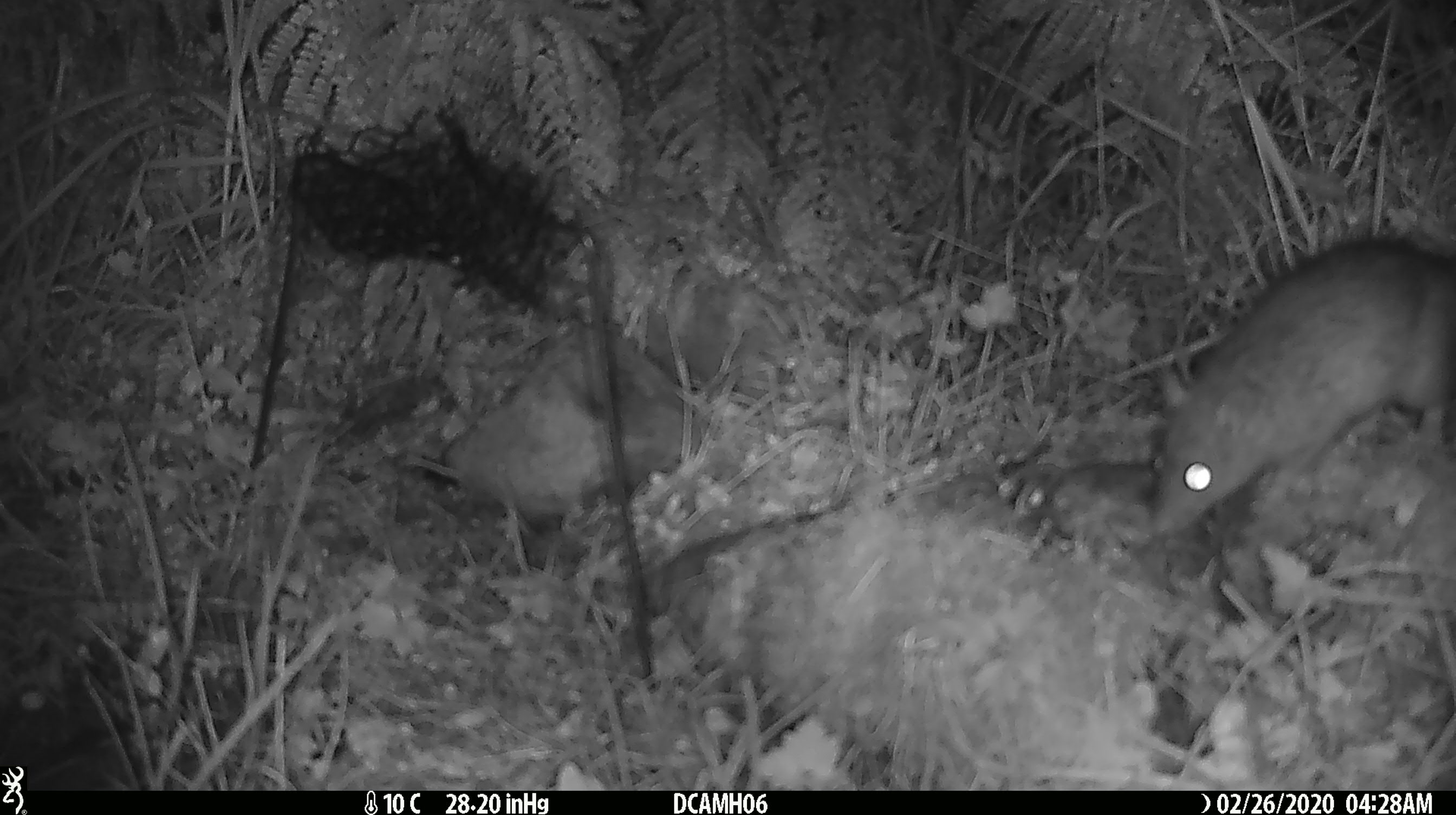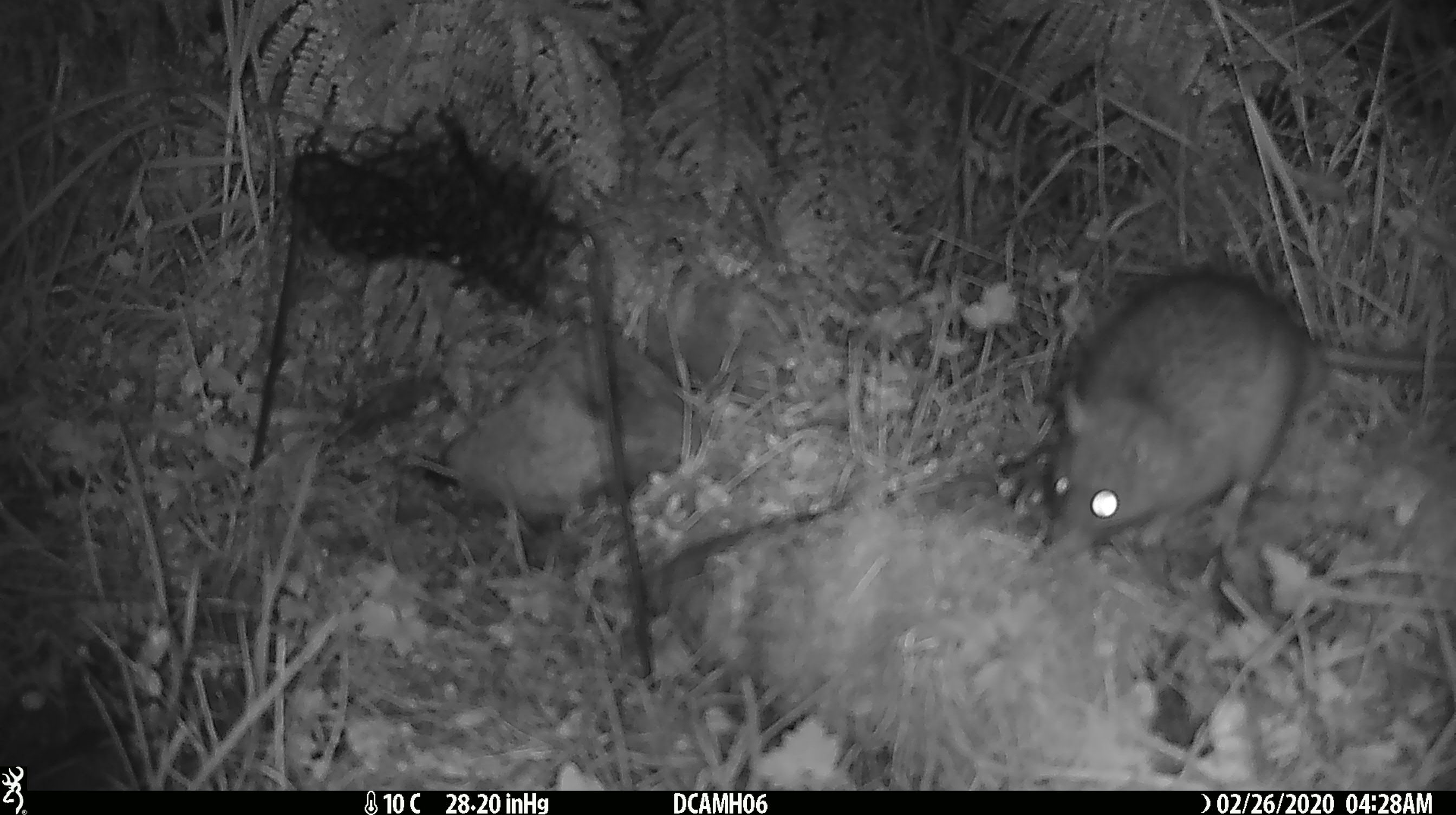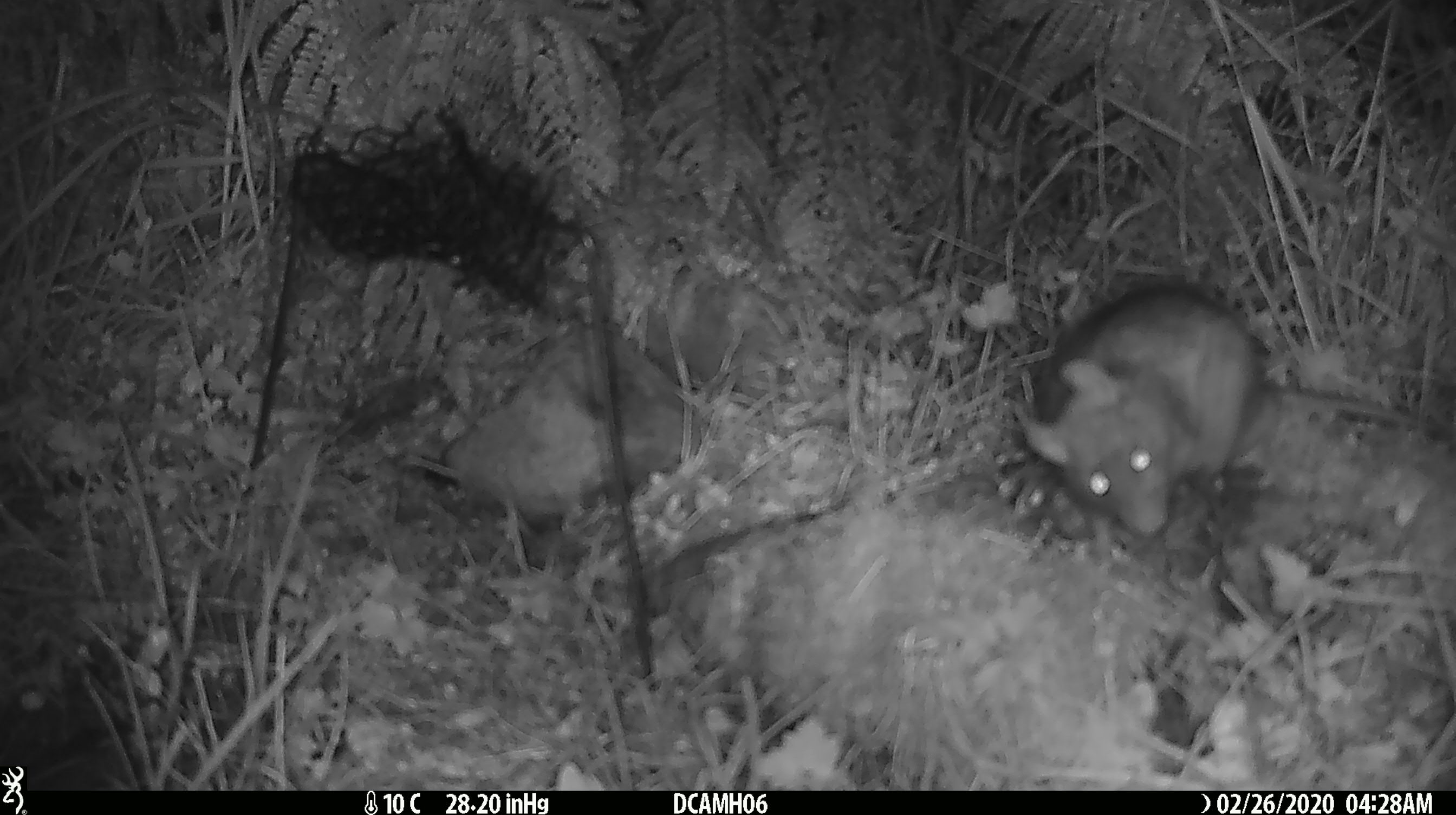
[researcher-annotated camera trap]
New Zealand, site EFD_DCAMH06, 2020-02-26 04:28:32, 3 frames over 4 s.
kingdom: Animalia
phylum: Chordata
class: Mammalia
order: Rodentia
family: Muridae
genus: Rattus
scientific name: Rattus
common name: rat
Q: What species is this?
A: Rat (Rattus).